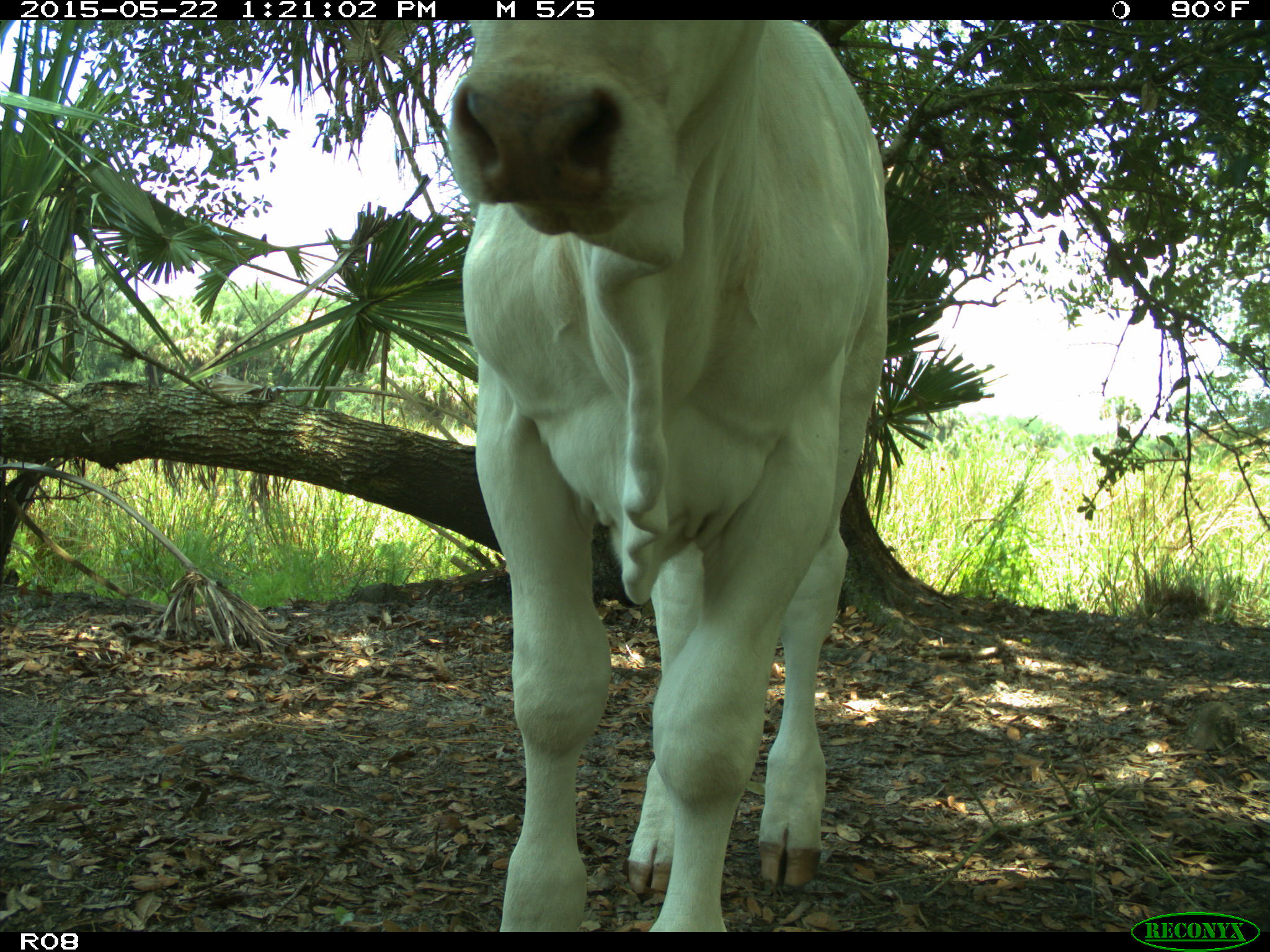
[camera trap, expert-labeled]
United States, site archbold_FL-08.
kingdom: Animalia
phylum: Chordata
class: Mammalia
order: Artiodactyla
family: Bovidae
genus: Bos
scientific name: Bos taurus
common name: domestic cow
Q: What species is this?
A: Bos taurus (domestic cow).